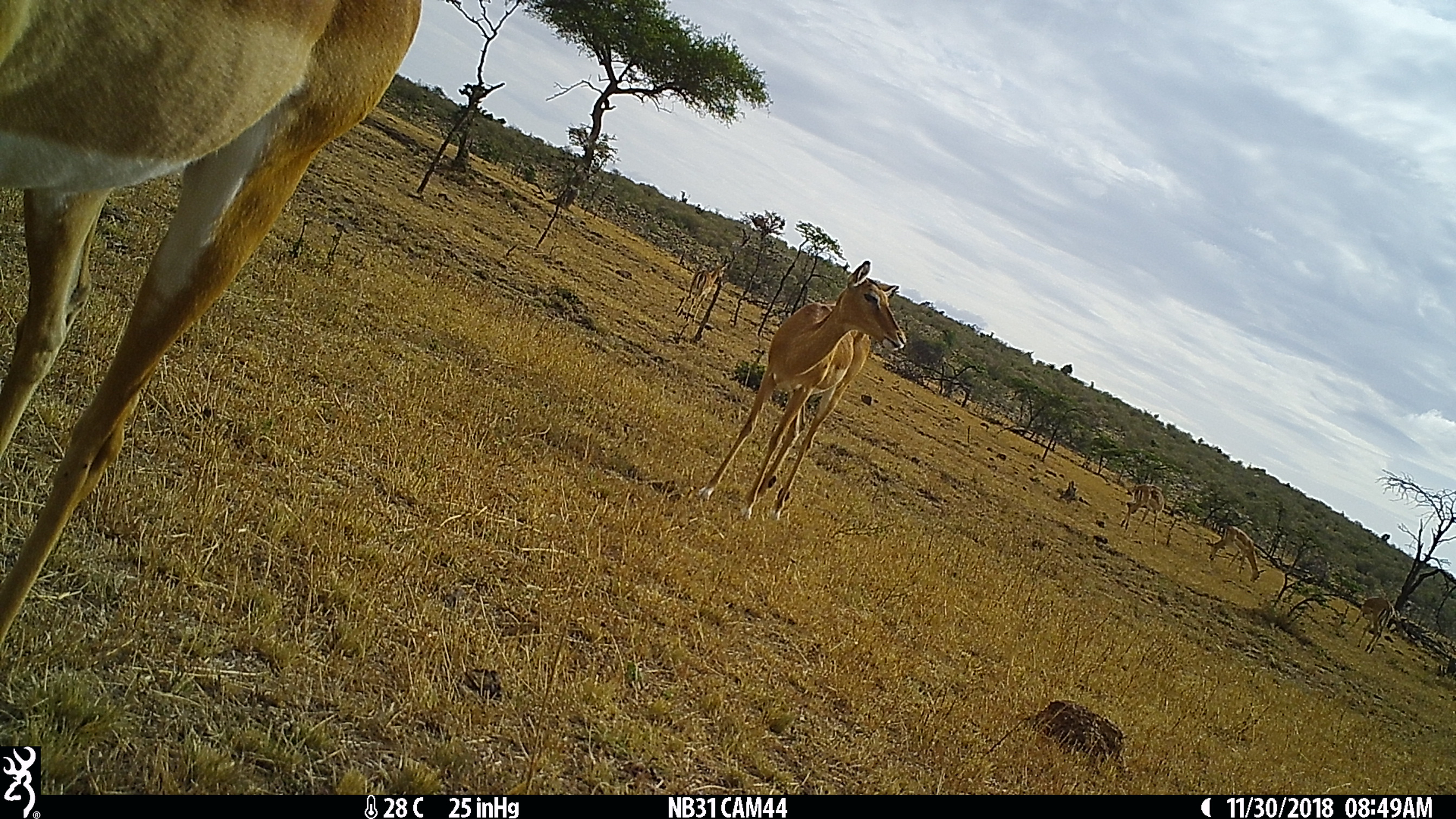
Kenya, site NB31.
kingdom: Animalia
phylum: Chordata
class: Mammalia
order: Artiodactyla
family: Bovidae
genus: Aepyceros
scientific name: Aepyceros melampus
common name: impala